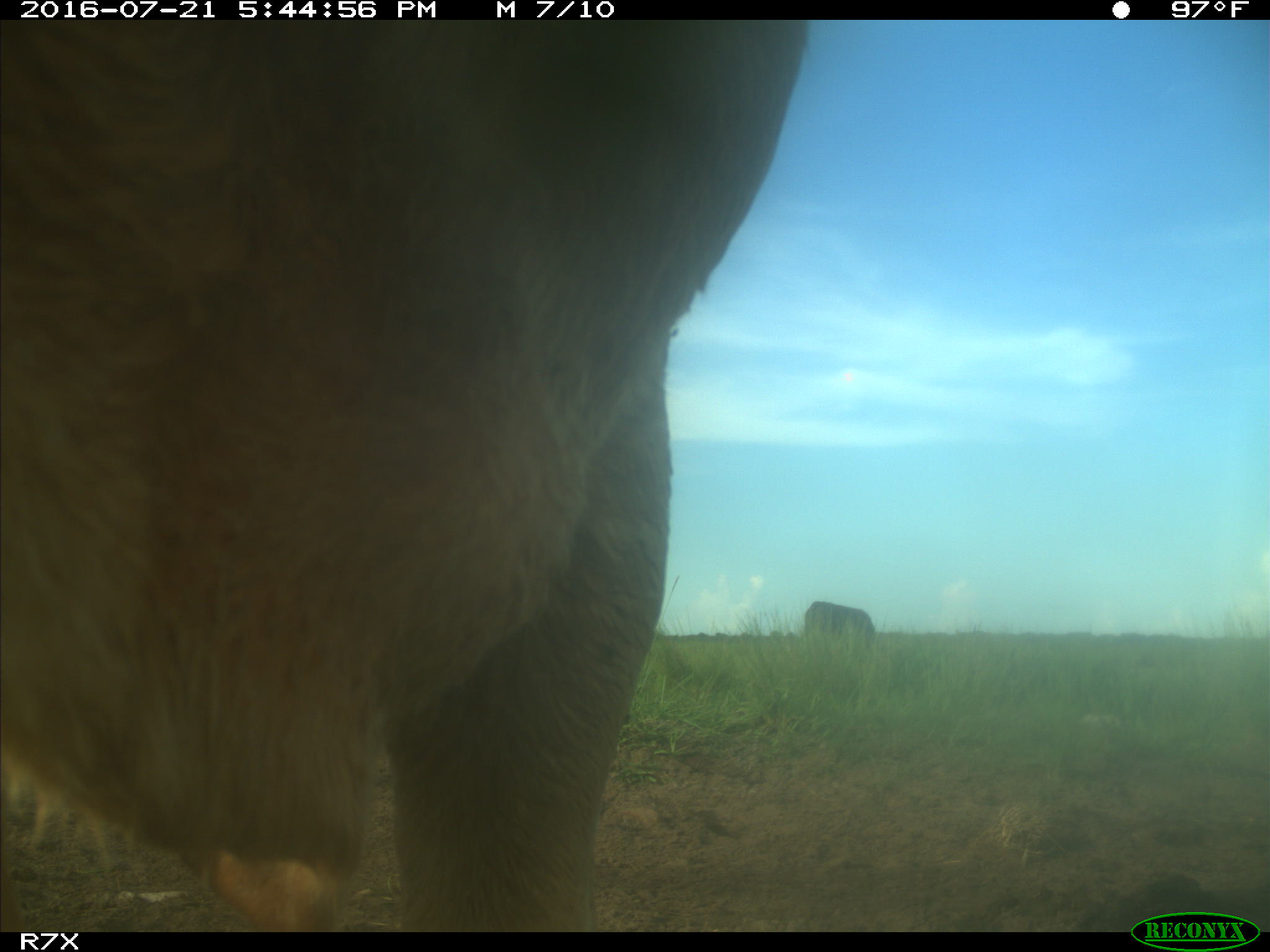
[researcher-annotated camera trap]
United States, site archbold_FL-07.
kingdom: Animalia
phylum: Chordata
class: Mammalia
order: Artiodactyla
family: Bovidae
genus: Bos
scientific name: Bos taurus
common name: domestic cow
Bos taurus (domestic cow).